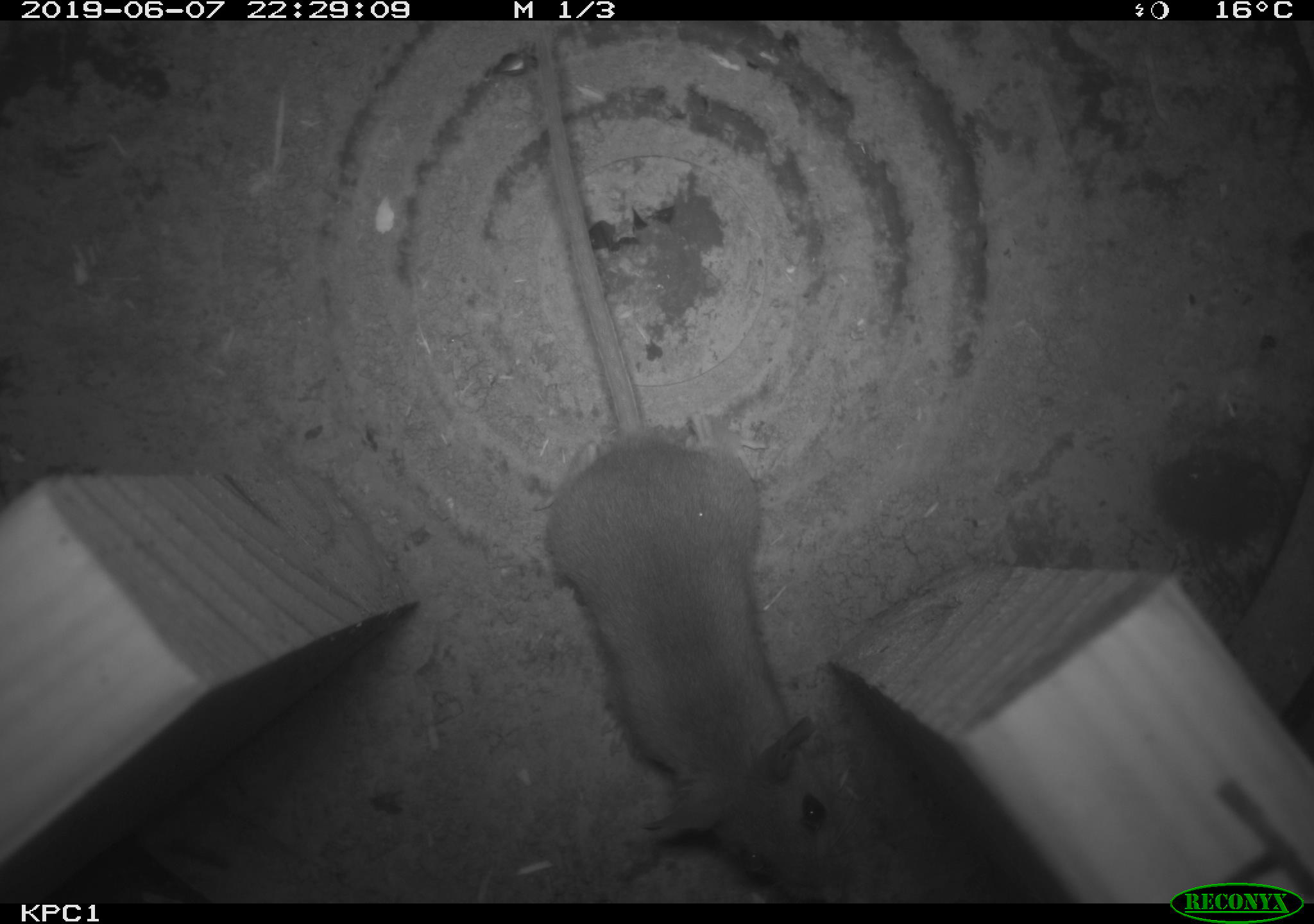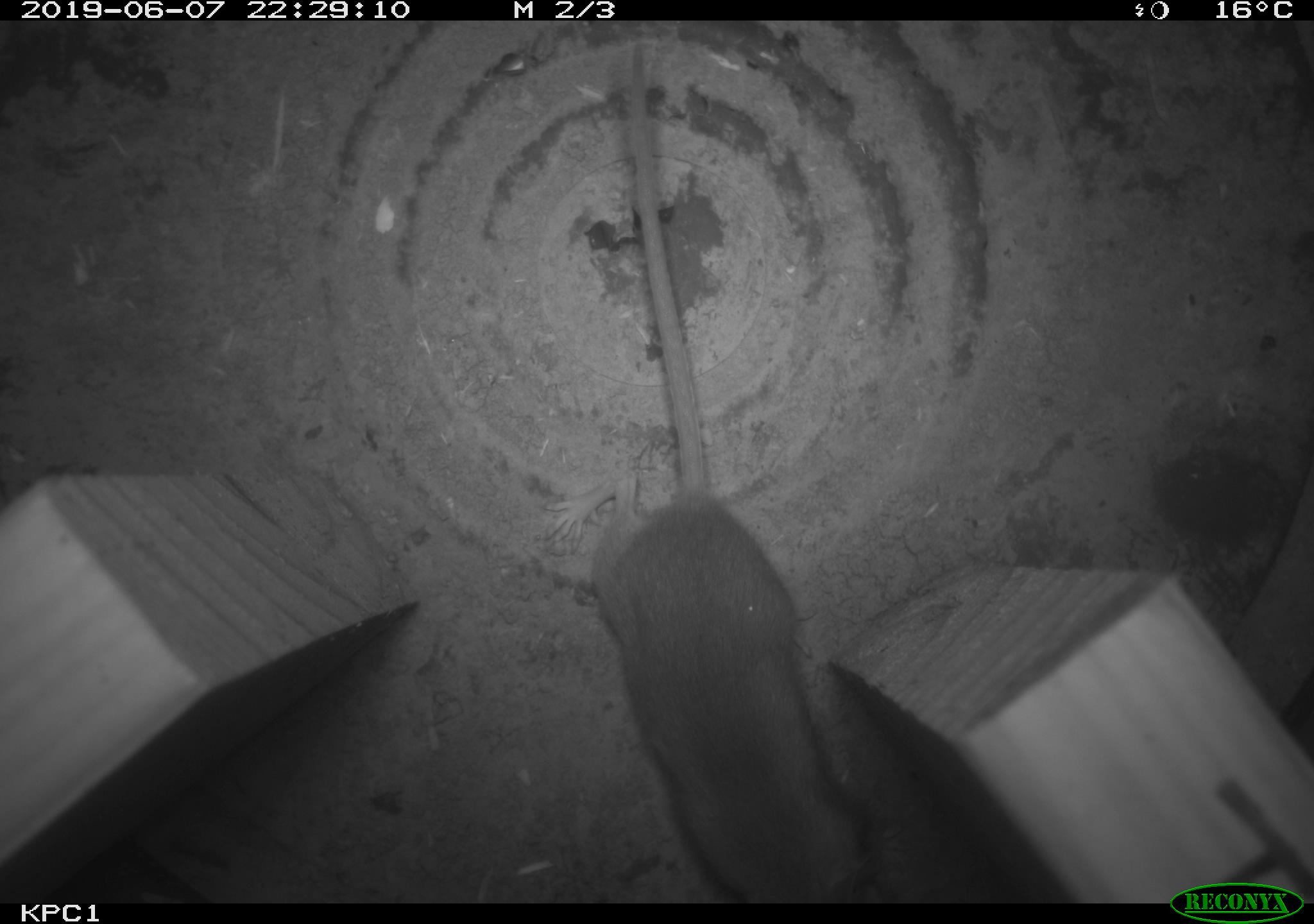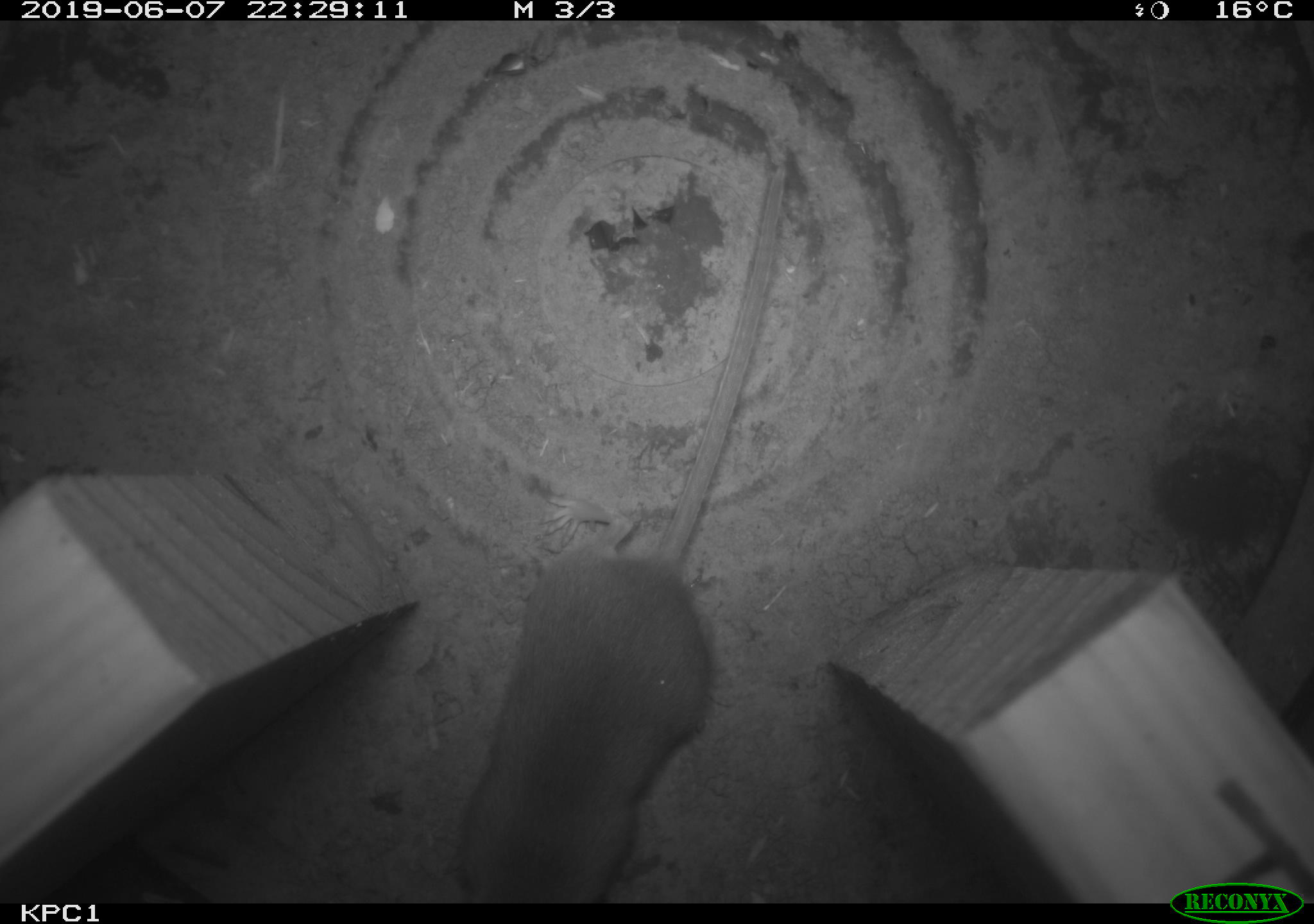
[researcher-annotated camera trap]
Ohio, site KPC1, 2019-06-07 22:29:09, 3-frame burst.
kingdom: Animalia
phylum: Chordata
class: Mammalia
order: Rodentia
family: Cricetidae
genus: Peromyscus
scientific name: Peromyscus leucopus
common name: white-footed mouse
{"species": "white-footed mouse (Peromyscus leucopus)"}